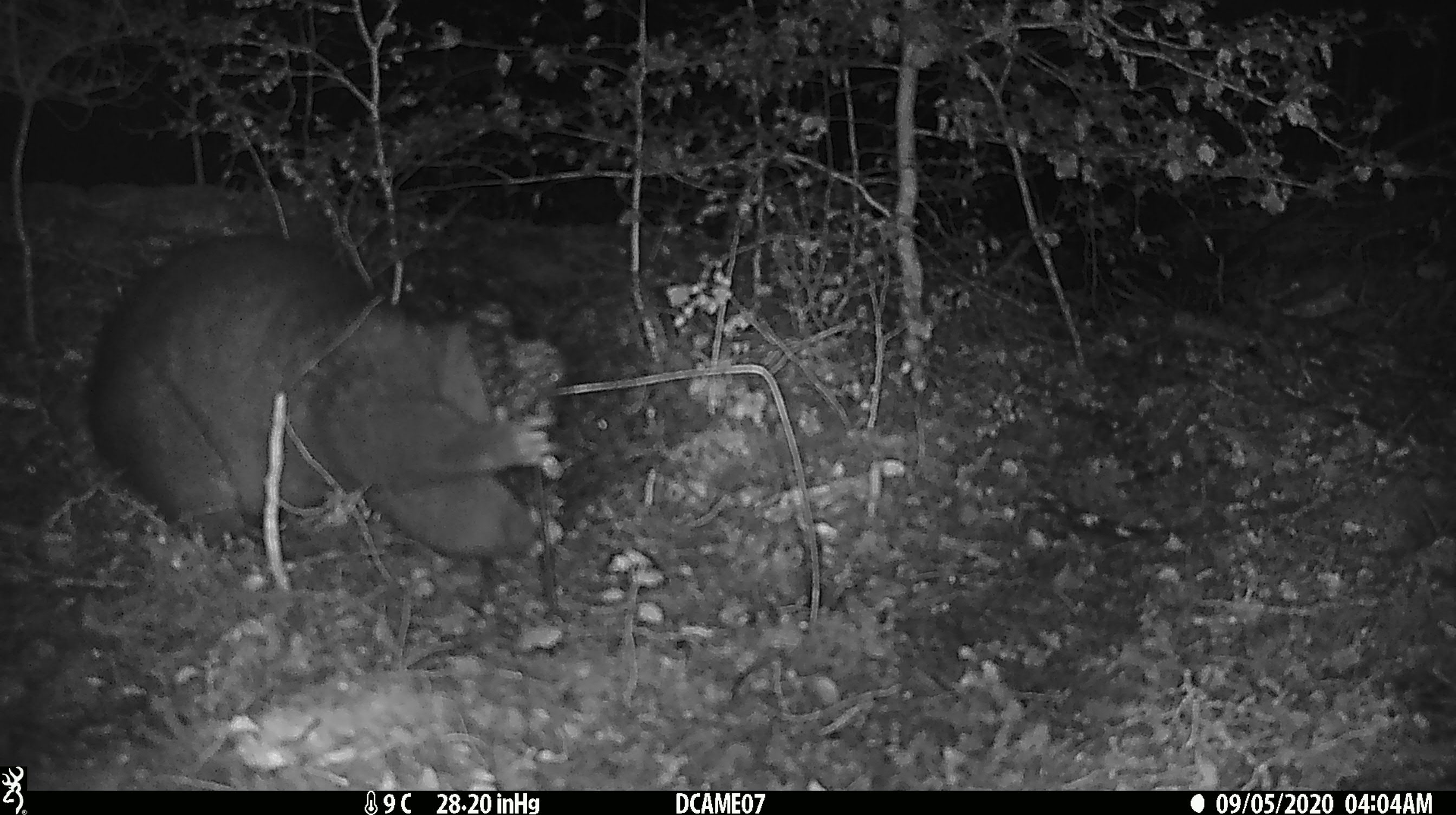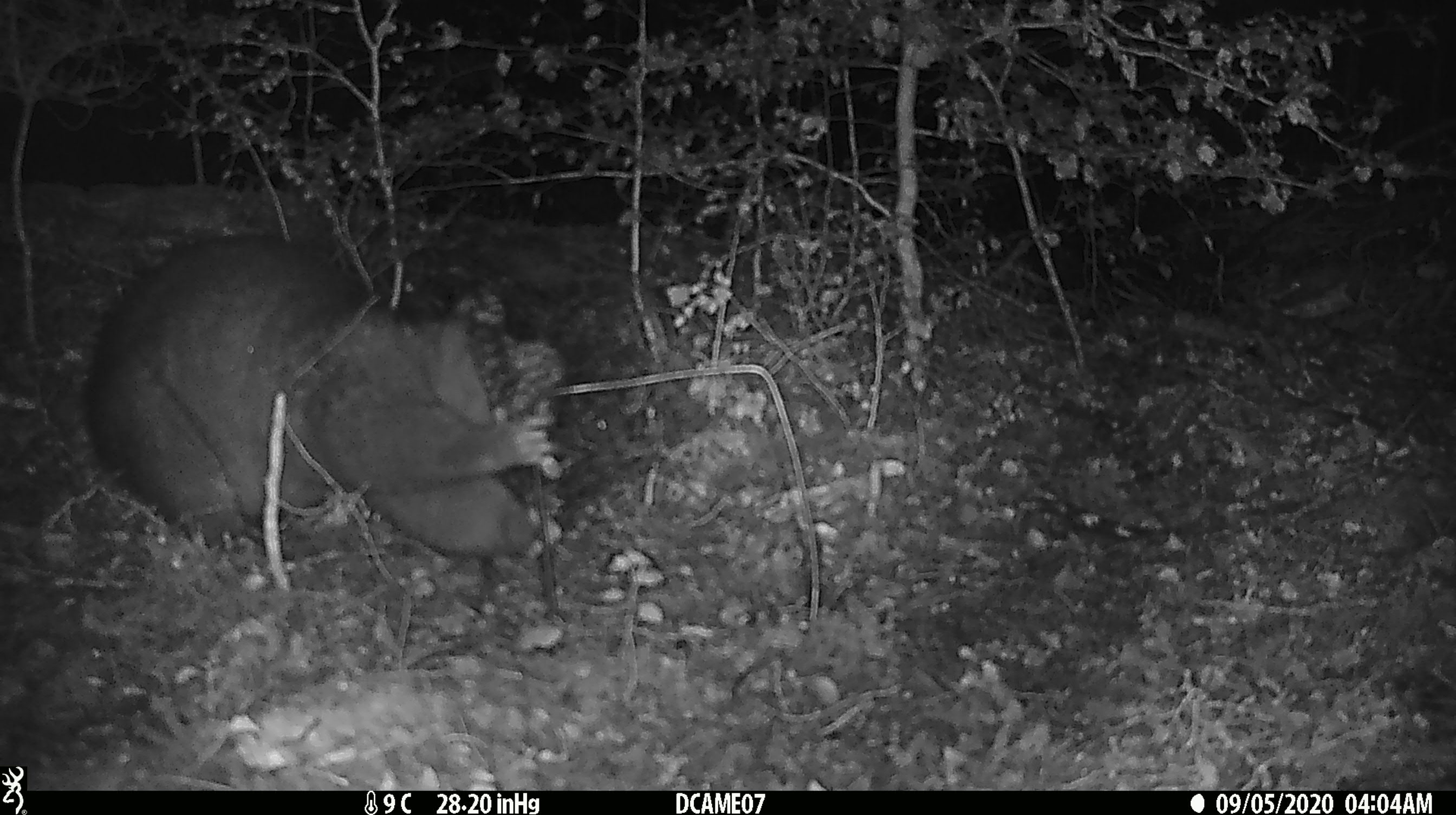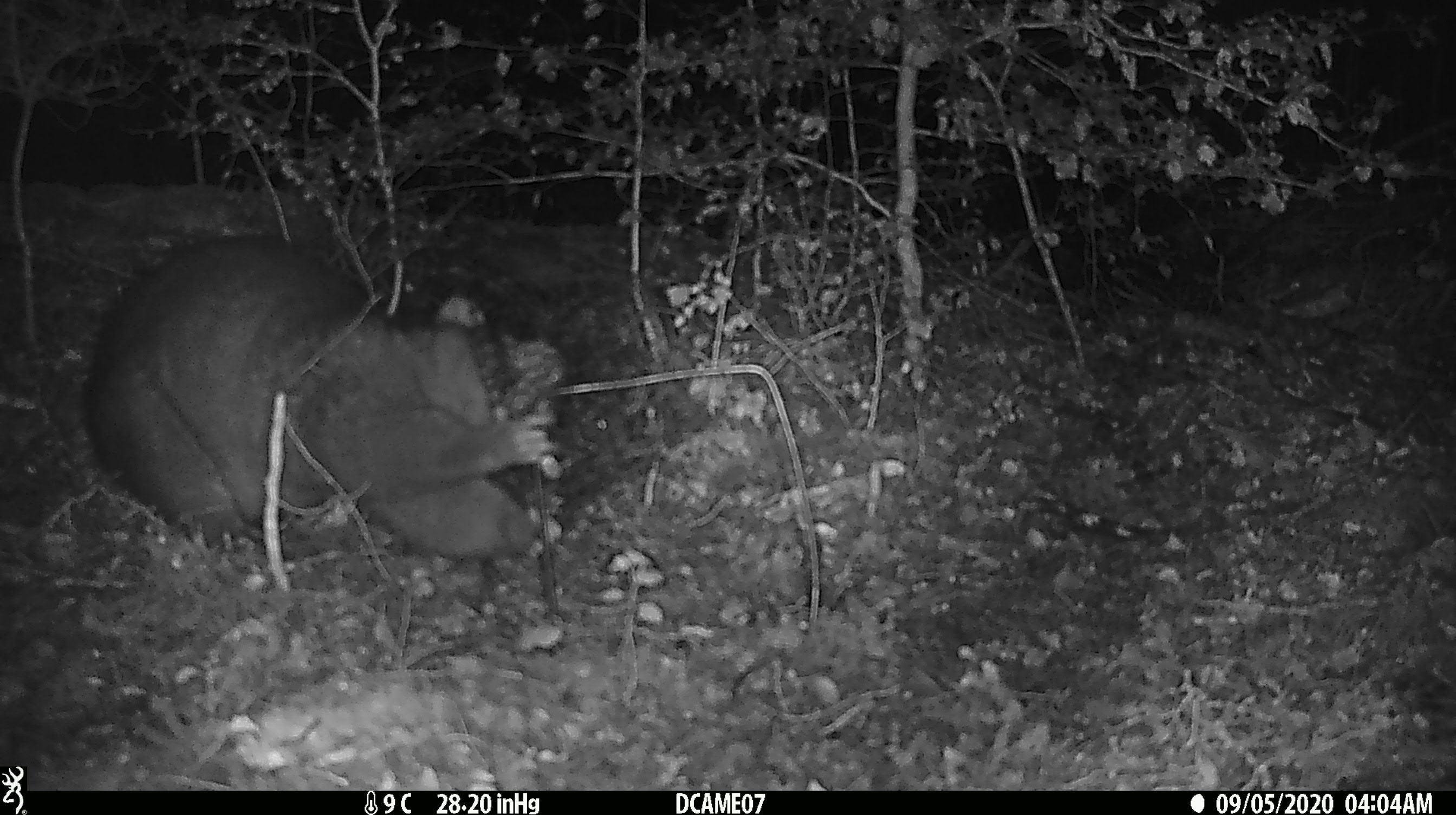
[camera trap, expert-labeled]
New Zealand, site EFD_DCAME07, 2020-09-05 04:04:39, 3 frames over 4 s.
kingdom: Animalia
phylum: Chordata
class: Mammalia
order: Diprotodontia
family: Phalangeridae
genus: Trichosurus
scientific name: Trichosurus vulpecula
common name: common brushtail possum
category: possum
Possum (common brushtail possum) (Trichosurus vulpecula).